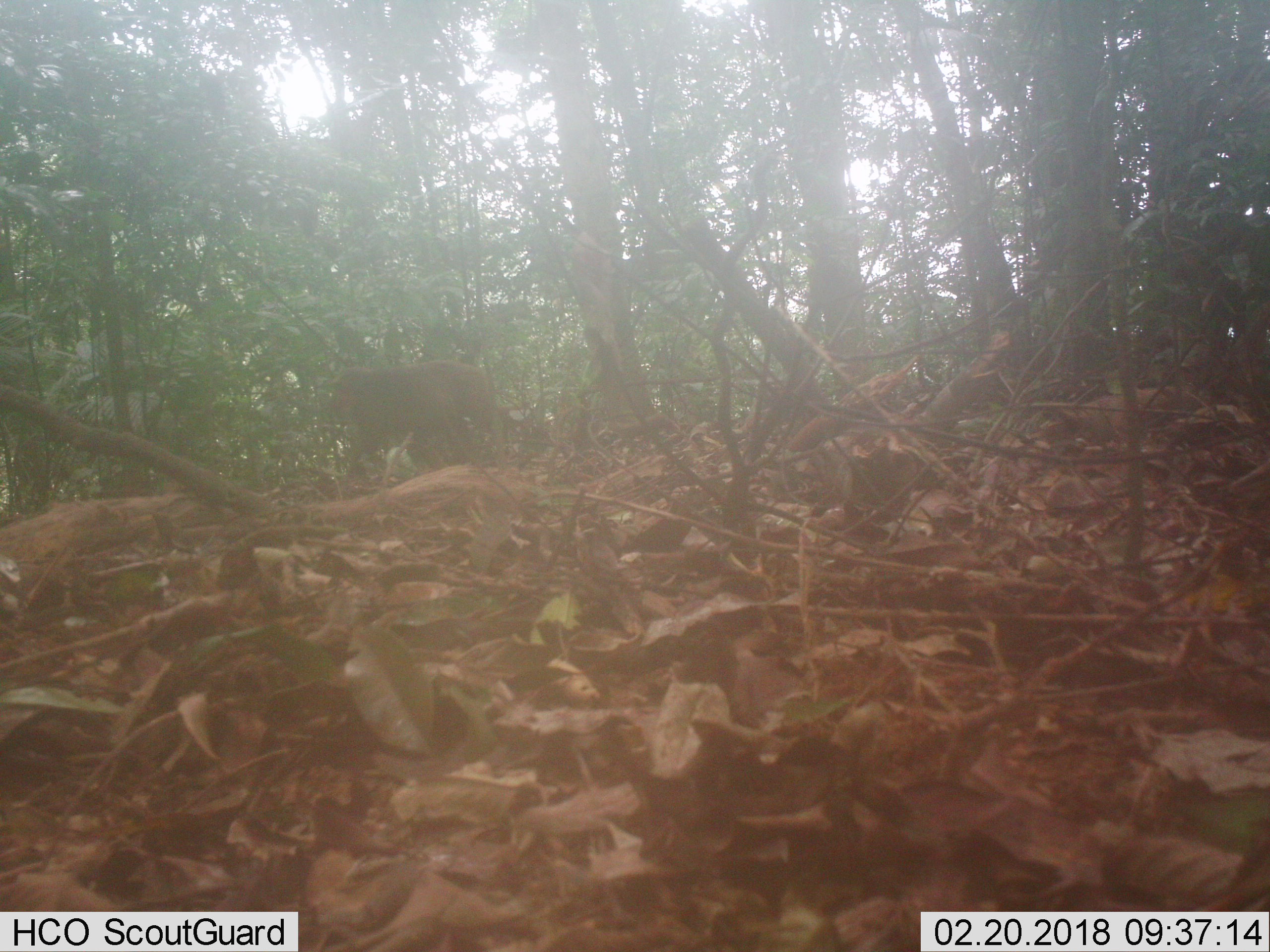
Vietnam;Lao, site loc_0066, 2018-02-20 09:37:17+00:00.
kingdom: Animalia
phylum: Chordata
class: Mammalia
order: Primates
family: Cercopithecidae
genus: Macaca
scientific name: Macaca arctoides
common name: stump-tailed macaque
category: stump tailed macaque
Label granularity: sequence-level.